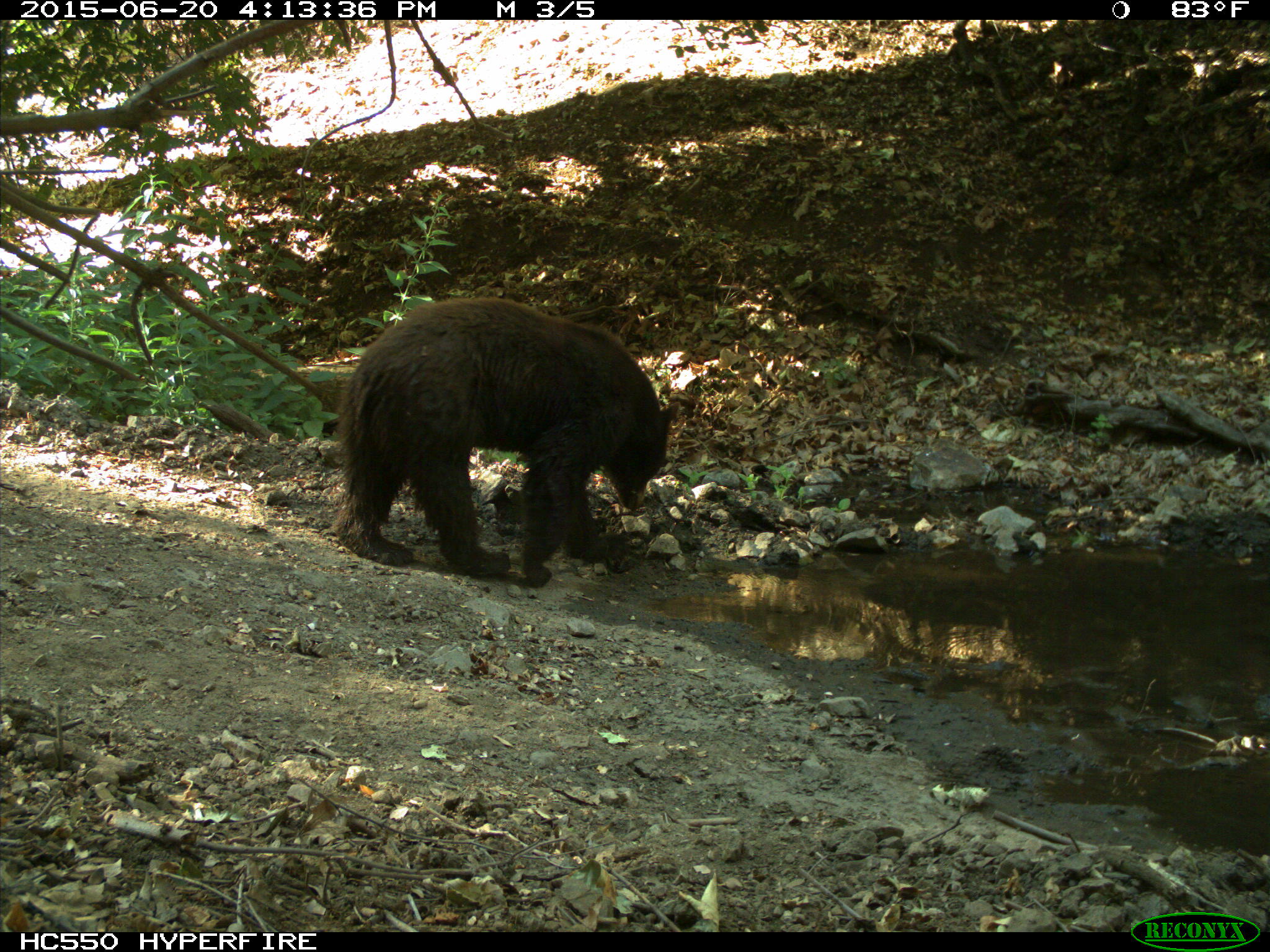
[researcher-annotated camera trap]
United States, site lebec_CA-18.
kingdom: Animalia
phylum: Chordata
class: Mammalia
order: Carnivora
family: Ursidae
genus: Ursus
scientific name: Ursus americanus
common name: american black bear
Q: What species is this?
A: Ursus americanus (american black bear).